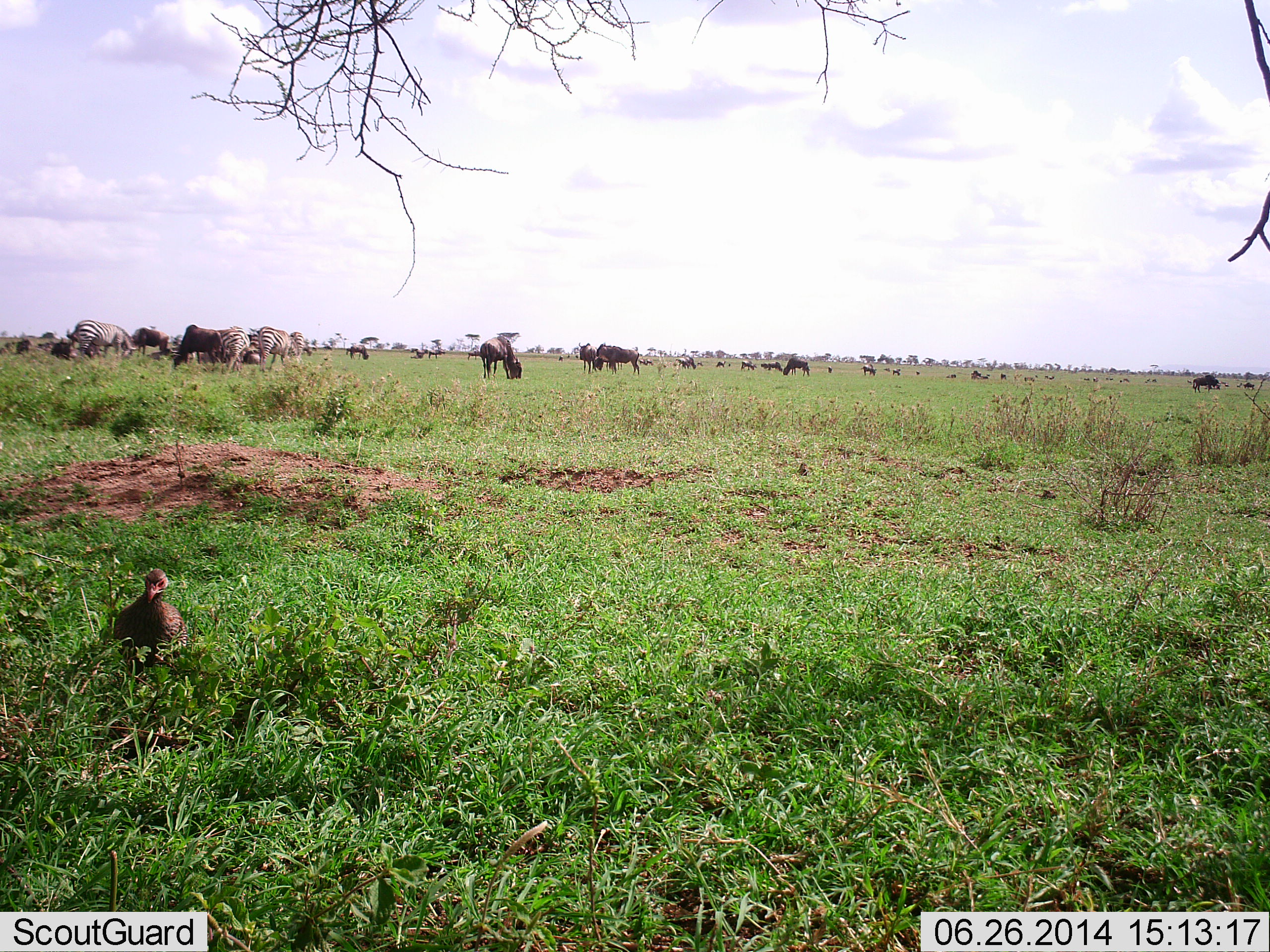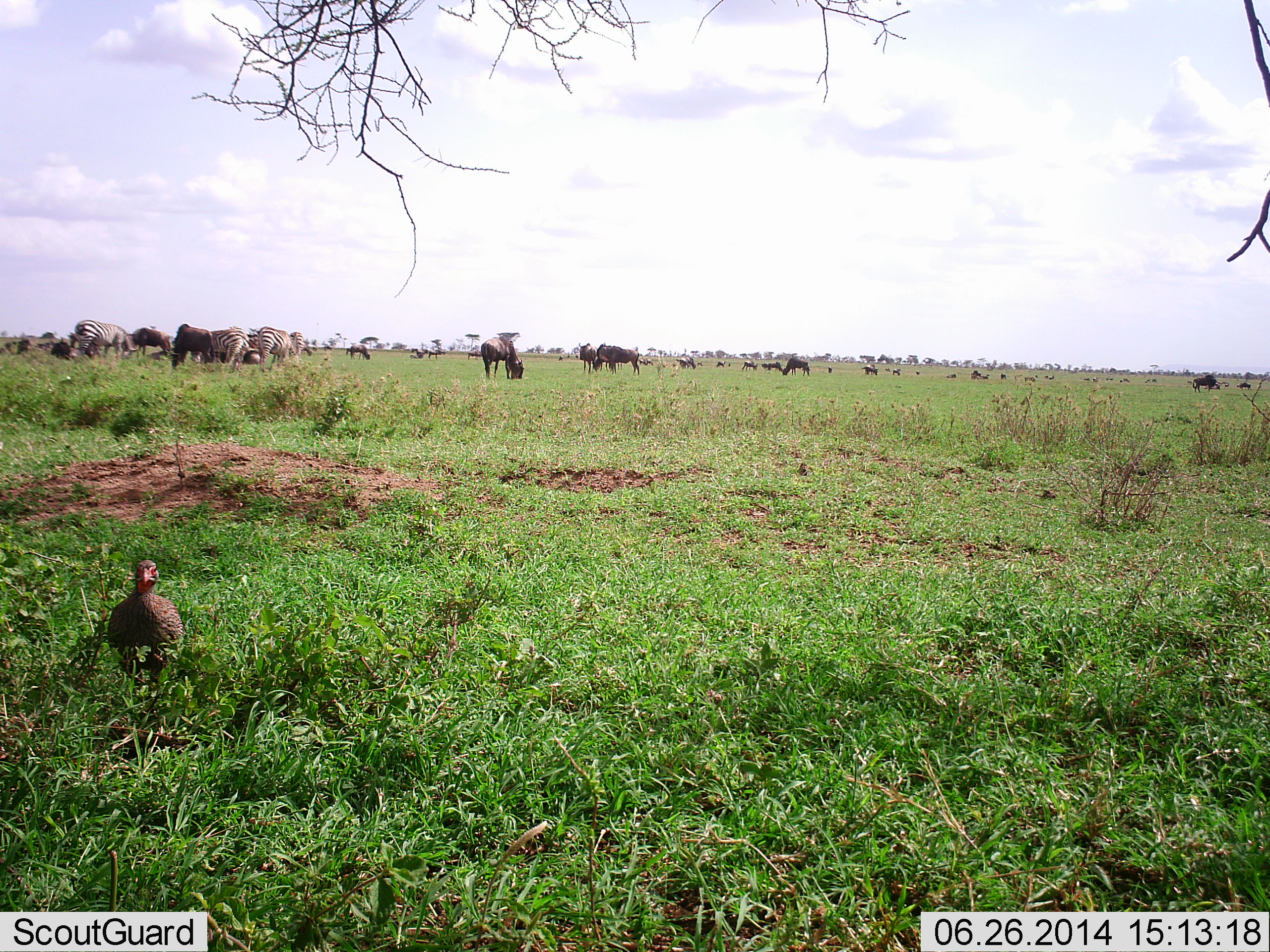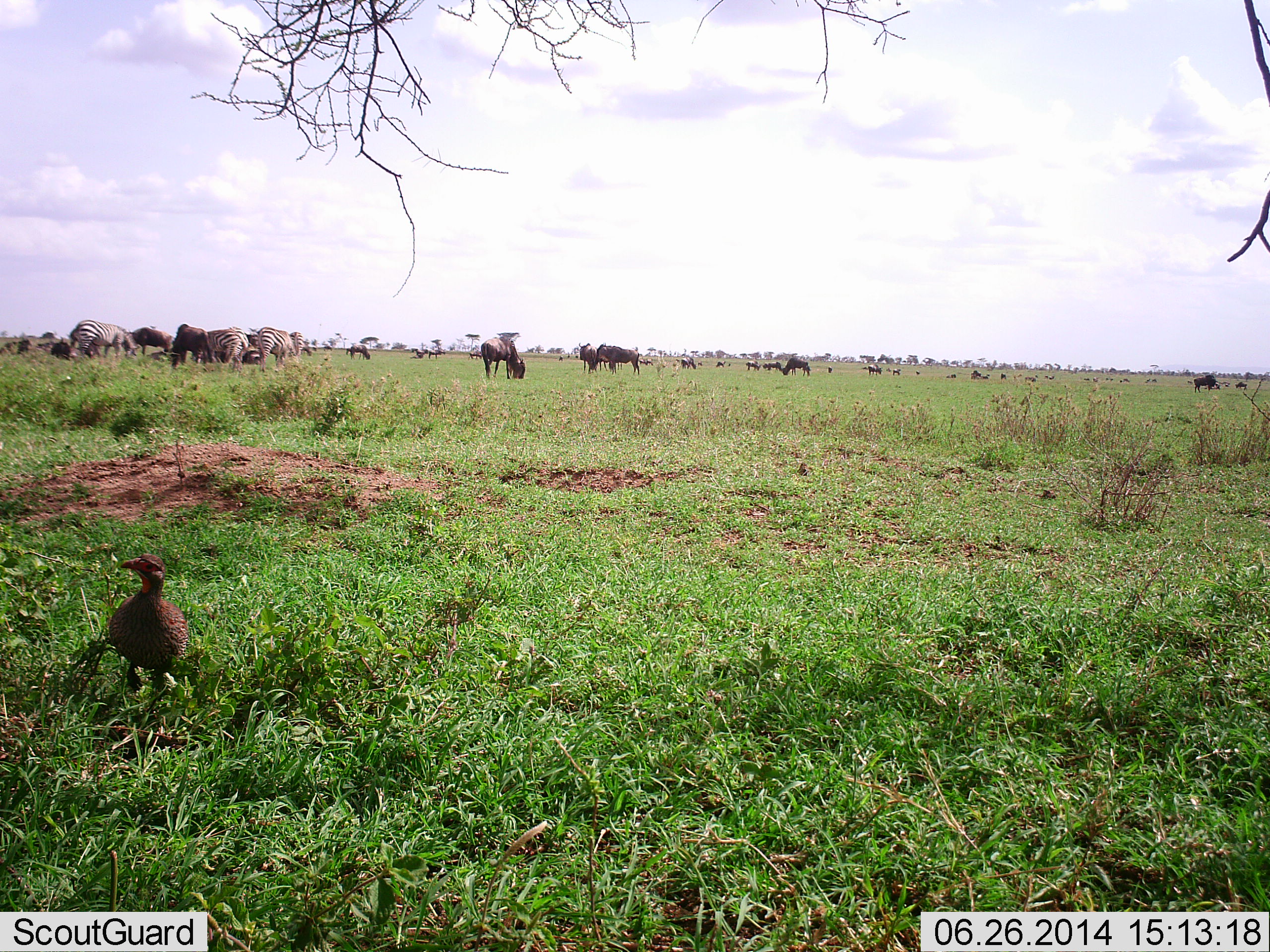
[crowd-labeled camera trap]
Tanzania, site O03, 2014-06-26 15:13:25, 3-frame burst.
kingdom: Animalia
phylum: Chordata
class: Aves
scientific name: Aves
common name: bird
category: otherbird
Otherbird (bird) (Aves), count 1. Behavior (volunteer vote fractions): standing 67%, resting 8%, moving 58%, interacting 0%. Young present (vote fraction): 0%. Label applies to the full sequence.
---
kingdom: Animalia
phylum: Chordata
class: Mammalia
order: Artiodactyla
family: Bovidae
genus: Connochaetes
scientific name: Connochaetes taurinus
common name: blue wildebeest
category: wildebeest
Wildebeest (blue wildebeest) (Connochaetes taurinus), count 11-50. Behavior (volunteer vote fractions): standing 69%, resting 15%, moving 23%, interacting 0%. Young present (vote fraction): 0%. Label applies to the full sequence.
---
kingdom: Animalia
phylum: Chordata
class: Mammalia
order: Perissodactyla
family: Equidae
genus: Equus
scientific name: Equus quagga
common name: plains zebra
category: zebra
Zebra (plains zebra) (Equus quagga), count 10. Behavior (volunteer vote fractions): standing 43%, resting 0%, moving 21%, interacting 0%. Young present (vote fraction): 0%. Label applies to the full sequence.